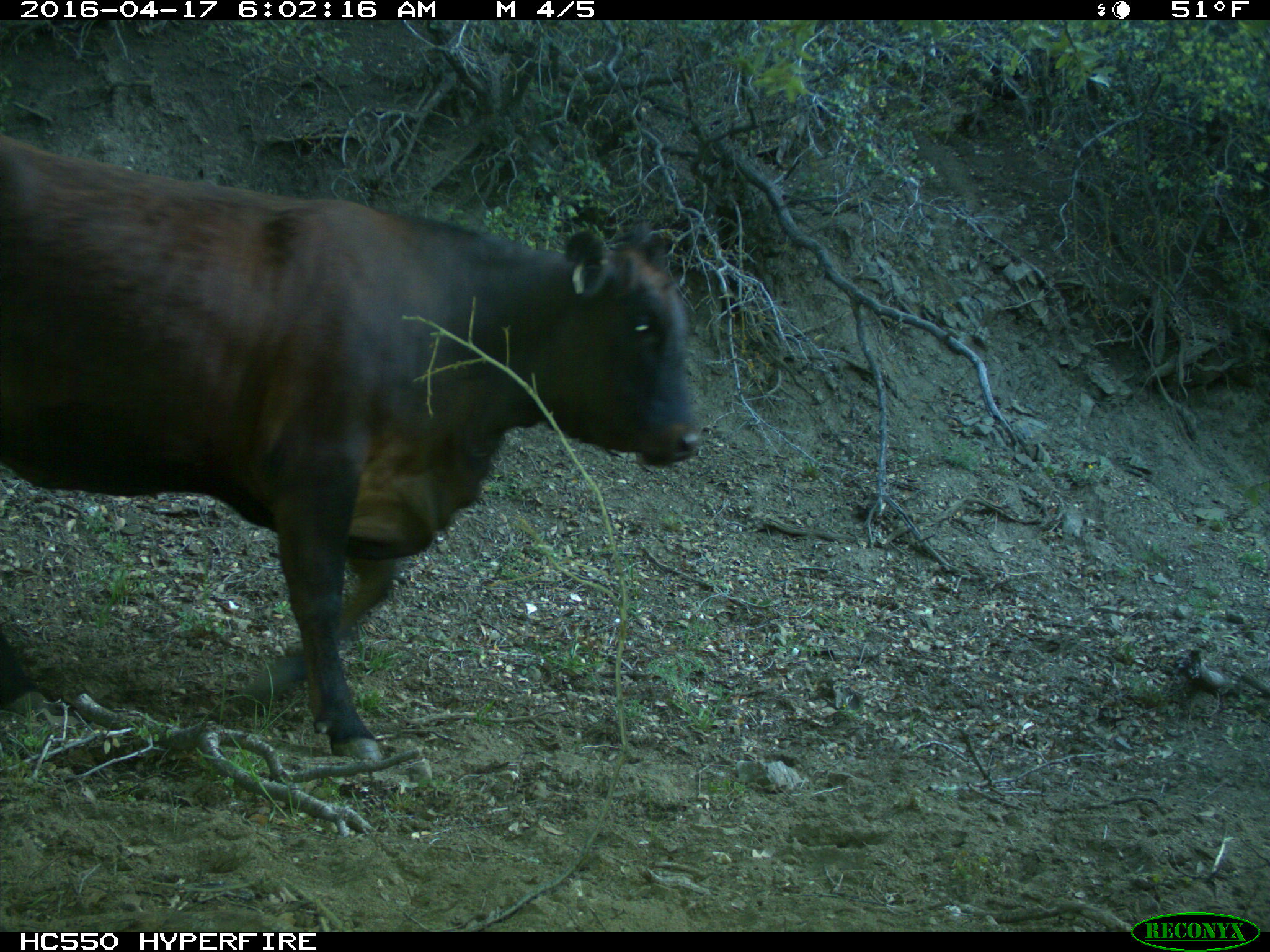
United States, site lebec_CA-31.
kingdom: Animalia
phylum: Chordata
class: Mammalia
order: Artiodactyla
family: Bovidae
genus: Bos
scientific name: Bos taurus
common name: domestic cow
Bos taurus (domestic cow).